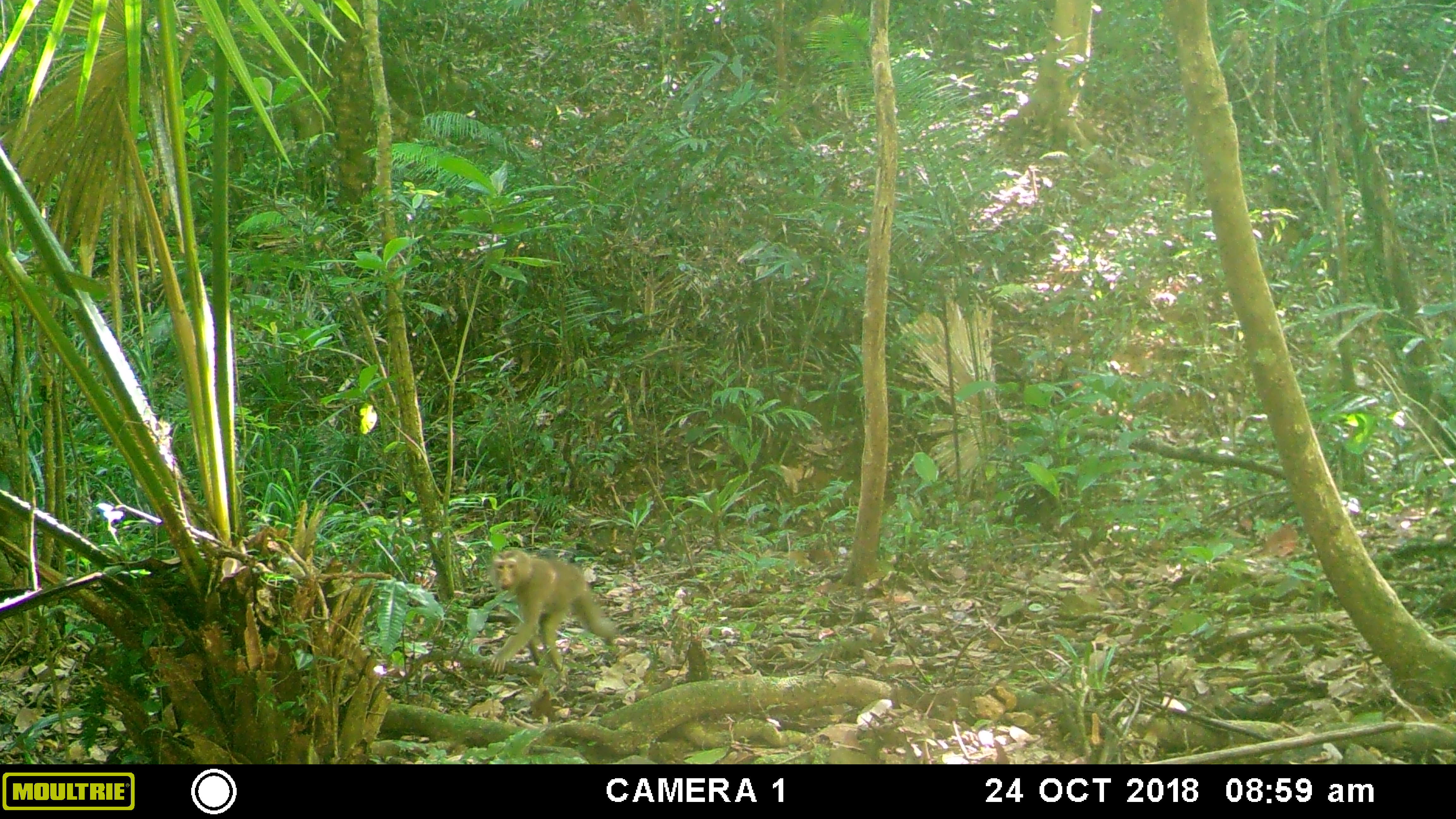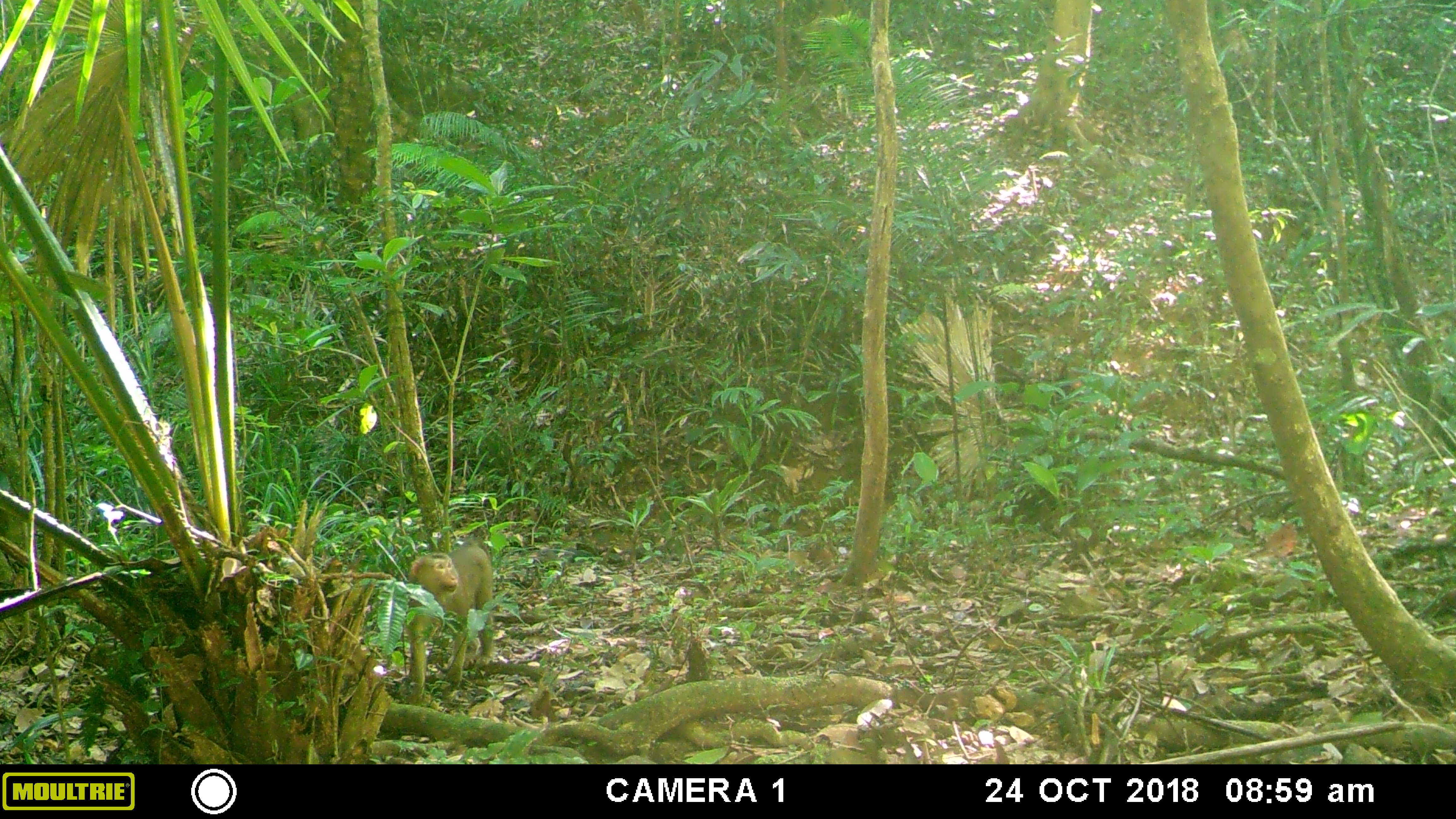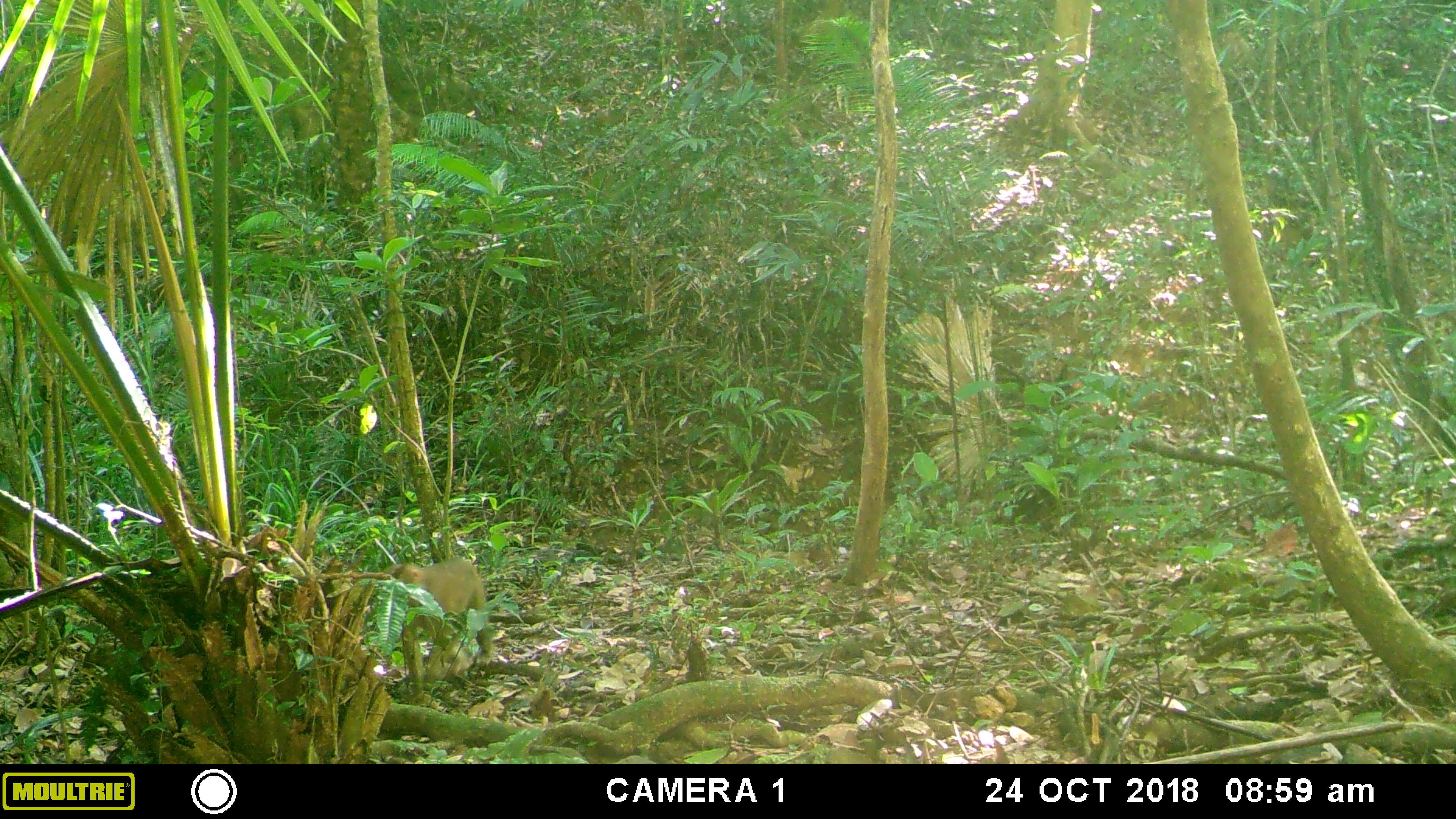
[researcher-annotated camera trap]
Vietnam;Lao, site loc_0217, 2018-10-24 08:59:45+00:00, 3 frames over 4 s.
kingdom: Animalia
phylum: Chordata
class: Mammalia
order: Primates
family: Cercopithecidae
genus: Macaca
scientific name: Macaca nemestrina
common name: pig-tailed macaque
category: pig tailed macaque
Pig tailed macaque (pig-tailed macaque) (Macaca nemestrina). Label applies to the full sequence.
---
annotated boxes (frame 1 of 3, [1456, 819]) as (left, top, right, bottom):
pig tailed macaque: (489, 547, 617, 684)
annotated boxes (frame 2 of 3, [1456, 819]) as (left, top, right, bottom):
pig tailed macaque: (405, 535, 495, 705)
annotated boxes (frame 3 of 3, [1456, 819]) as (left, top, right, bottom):
pig tailed macaque: (382, 557, 493, 705)